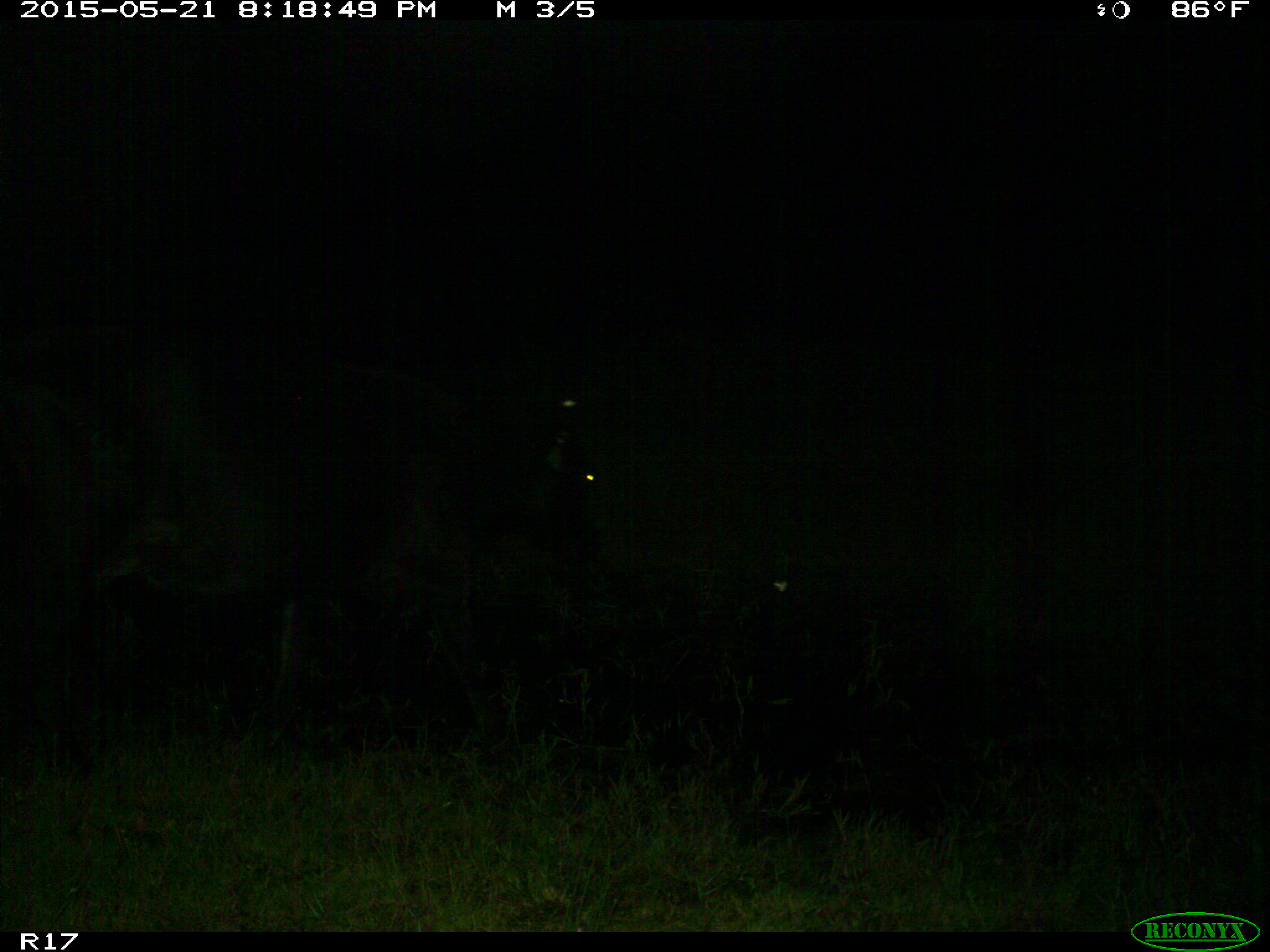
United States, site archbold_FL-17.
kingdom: Animalia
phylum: Chordata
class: Mammalia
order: Artiodactyla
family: Bovidae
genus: Bos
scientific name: Bos taurus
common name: domestic cow